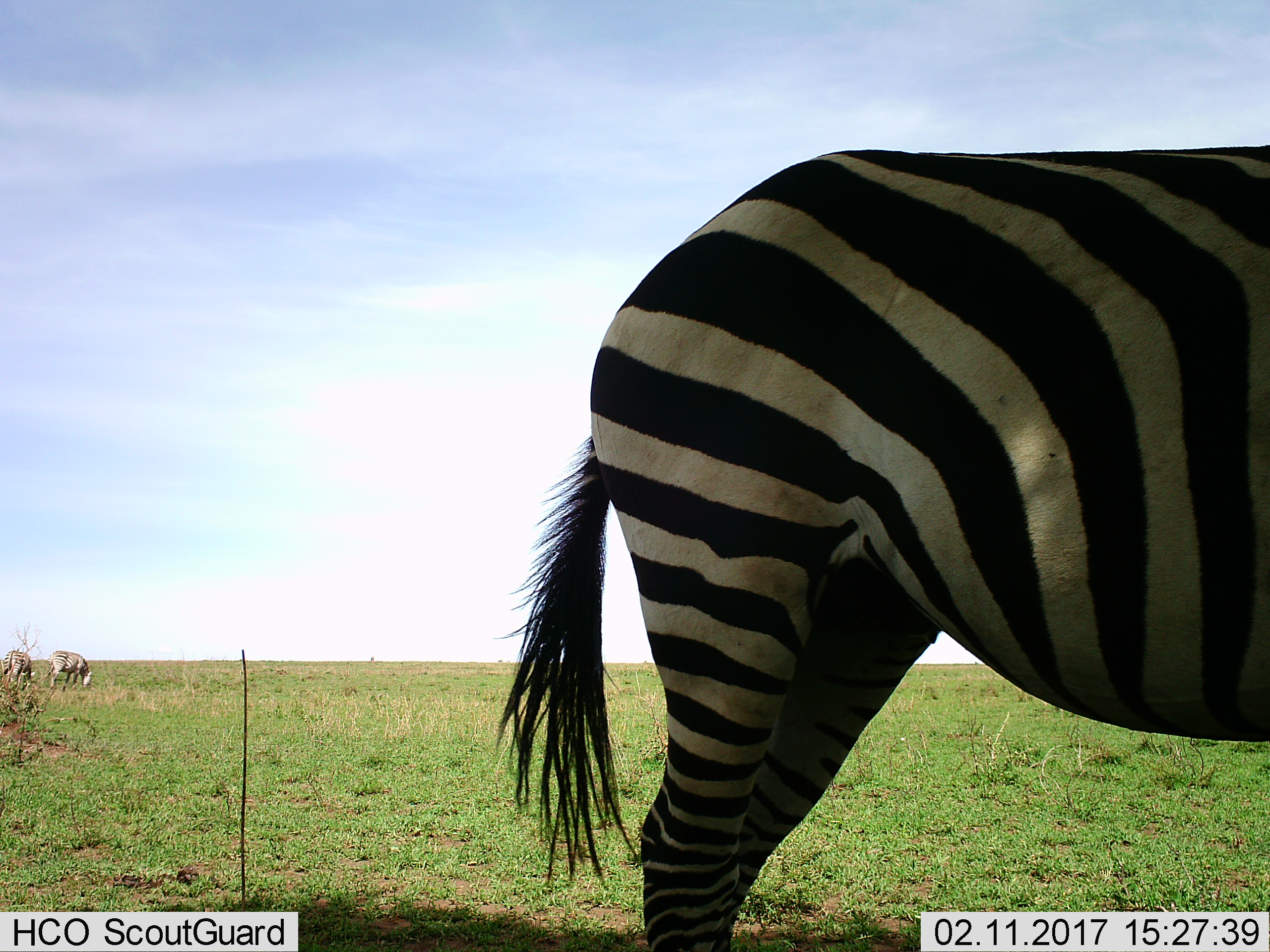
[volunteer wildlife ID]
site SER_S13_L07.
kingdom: Animalia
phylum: Chordata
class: Mammalia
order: Perissodactyla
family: Equidae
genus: Equus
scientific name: Equus quagga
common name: plains zebra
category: zebraplains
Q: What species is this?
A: Zebraplains (plains zebra) (Equus quagga).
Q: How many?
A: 3.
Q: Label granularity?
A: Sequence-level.